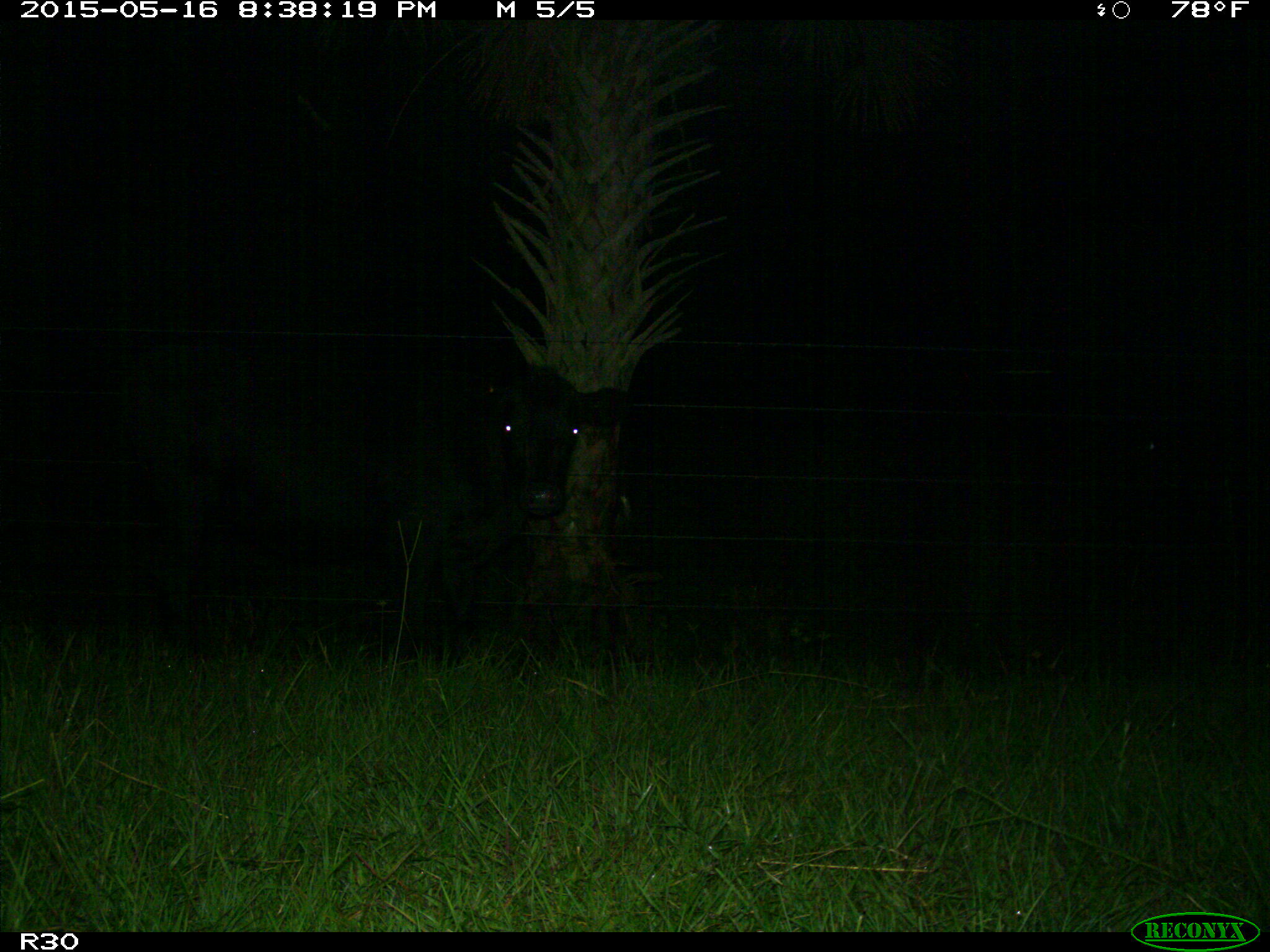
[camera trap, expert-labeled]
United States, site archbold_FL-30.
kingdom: Animalia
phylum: Chordata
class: Mammalia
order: Artiodactyla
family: Bovidae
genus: Bos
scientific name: Bos taurus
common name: domestic cow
Bos taurus (domestic cow).